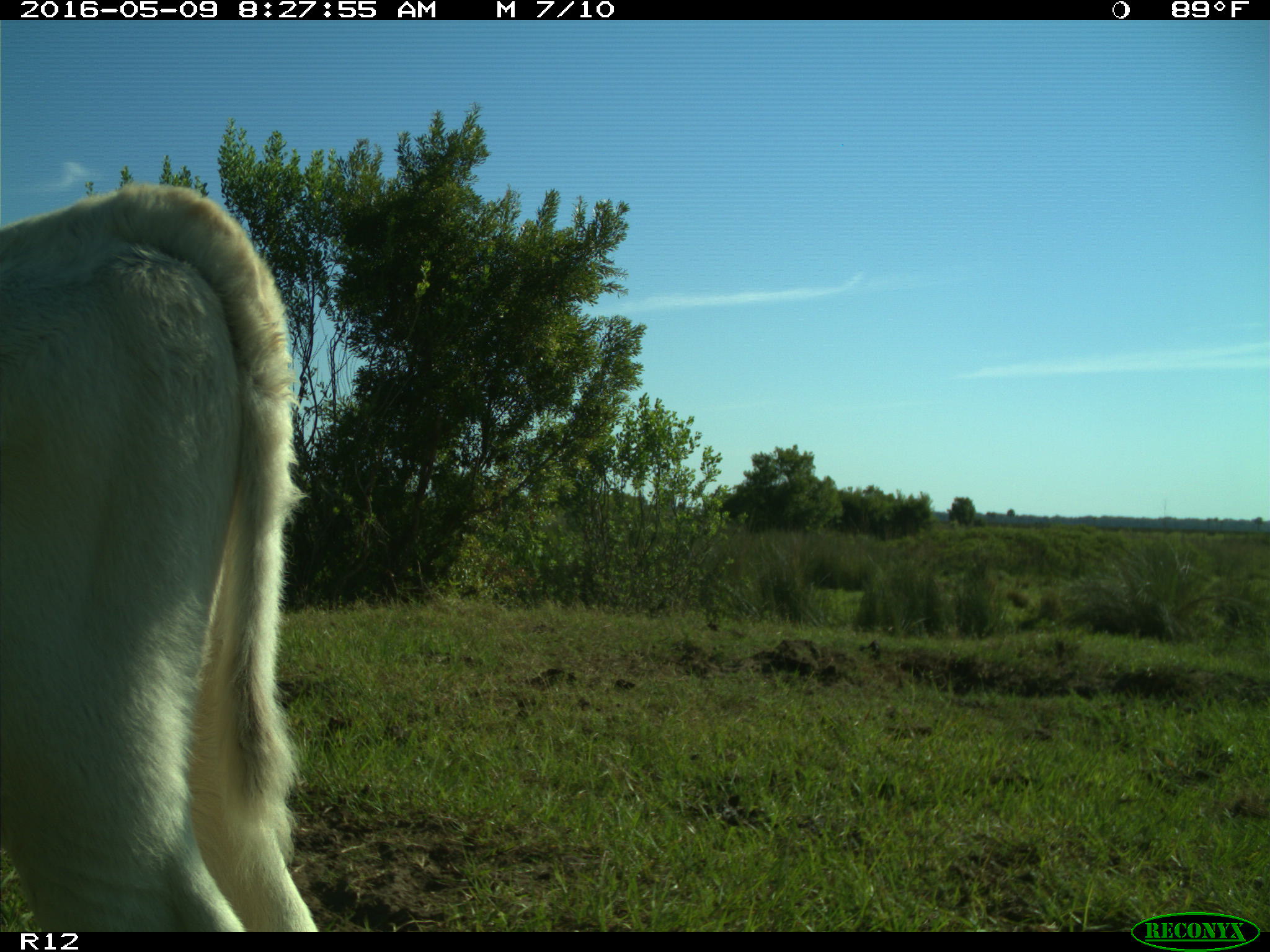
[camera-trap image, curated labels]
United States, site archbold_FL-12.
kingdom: Animalia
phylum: Chordata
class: Mammalia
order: Artiodactyla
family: Bovidae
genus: Bos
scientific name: Bos taurus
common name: domestic cow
Bos taurus (domestic cow).